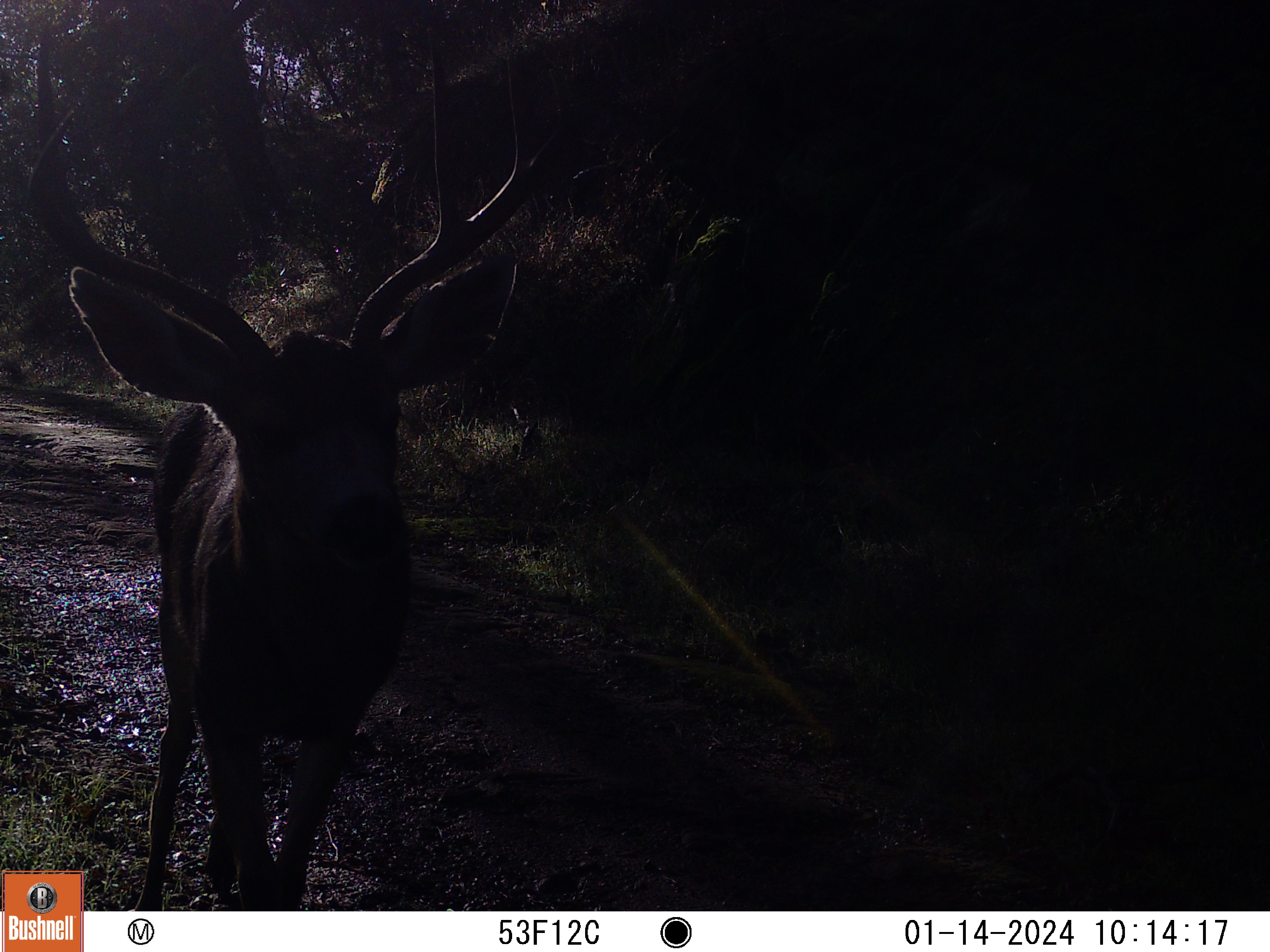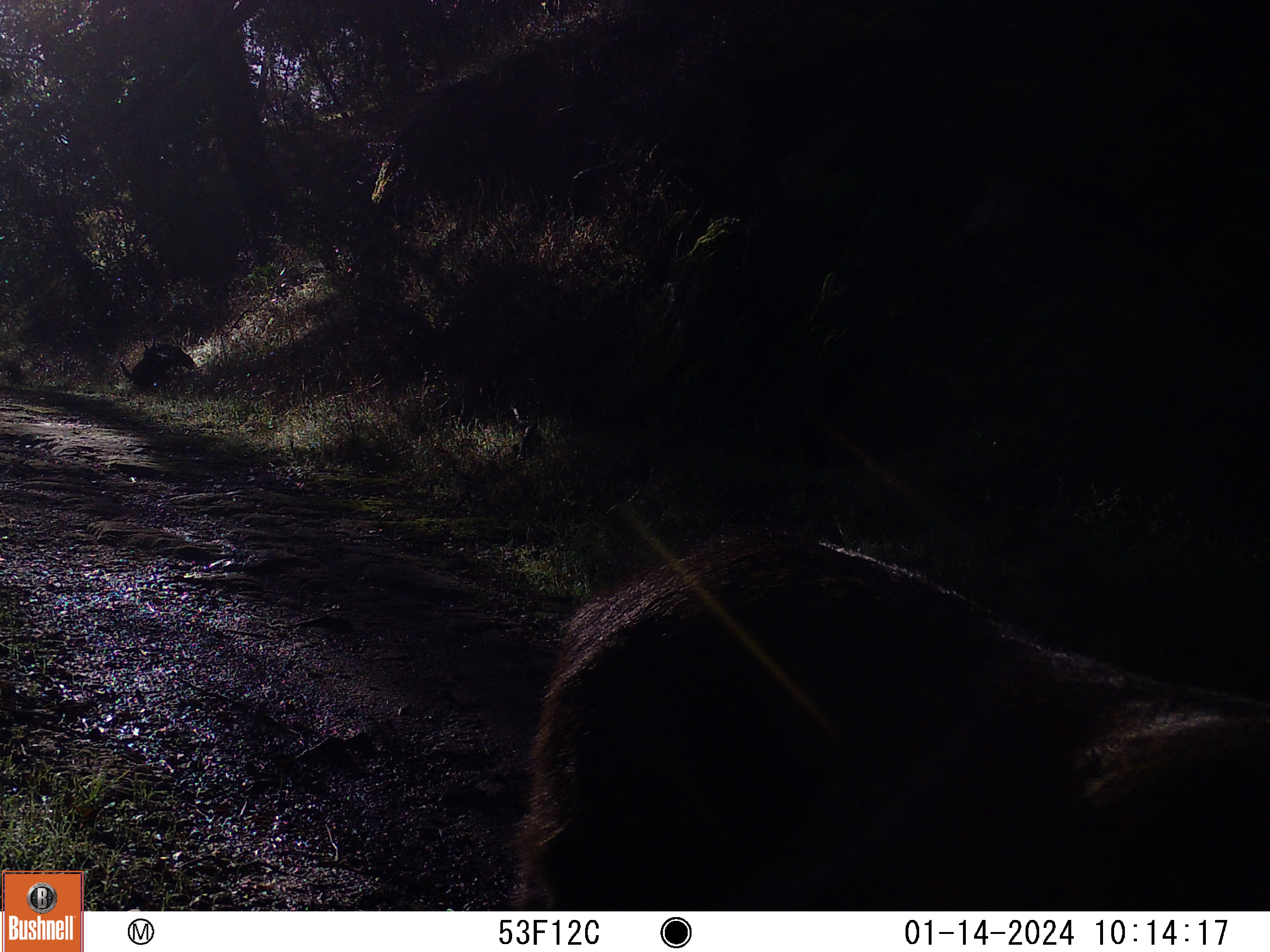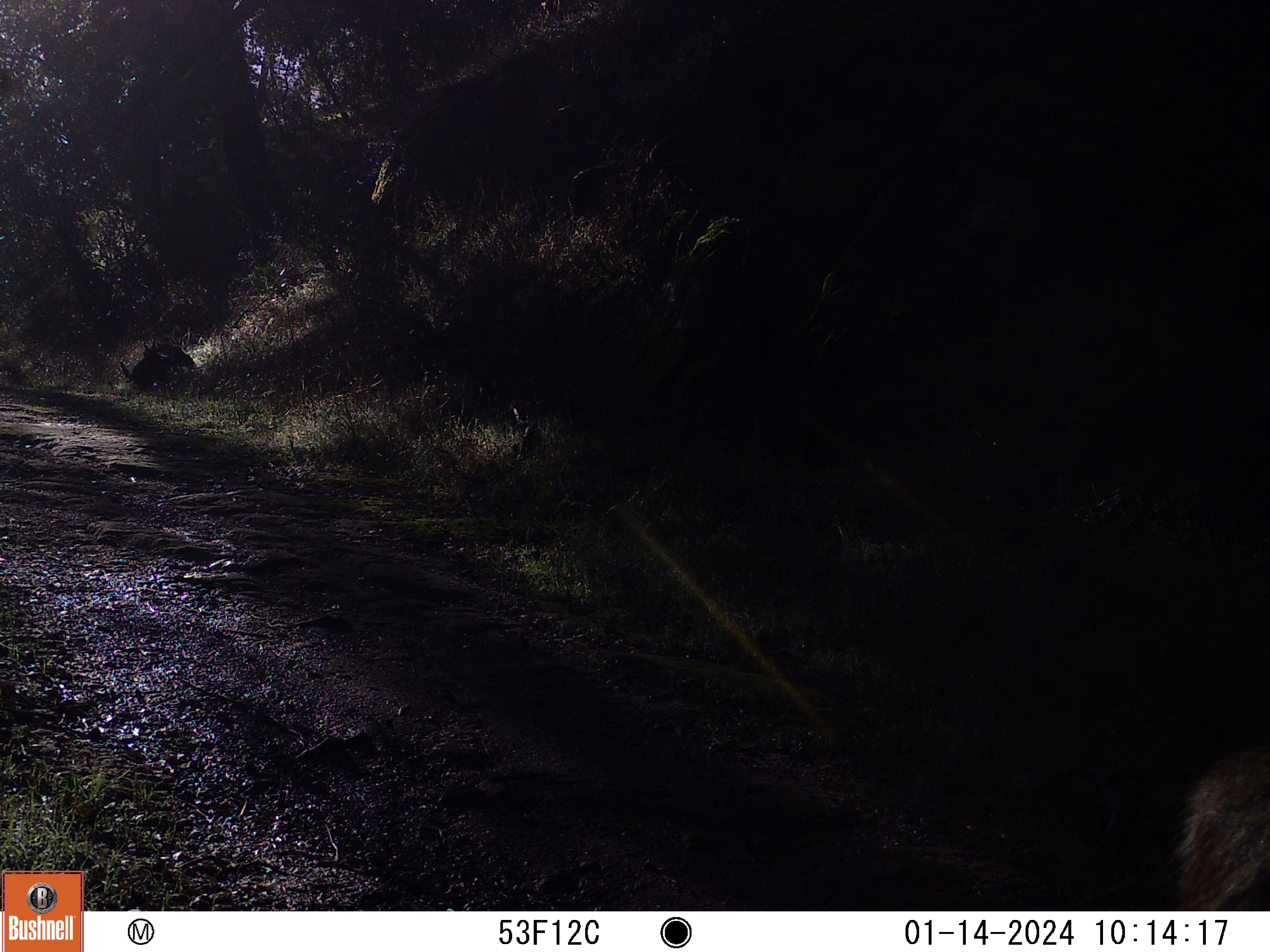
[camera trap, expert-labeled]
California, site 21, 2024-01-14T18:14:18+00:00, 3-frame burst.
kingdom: Animalia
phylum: Chordata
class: Mammalia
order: Artiodactyla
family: Cervidae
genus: Odocoileus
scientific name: Odocoileus hemionus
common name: mule deer